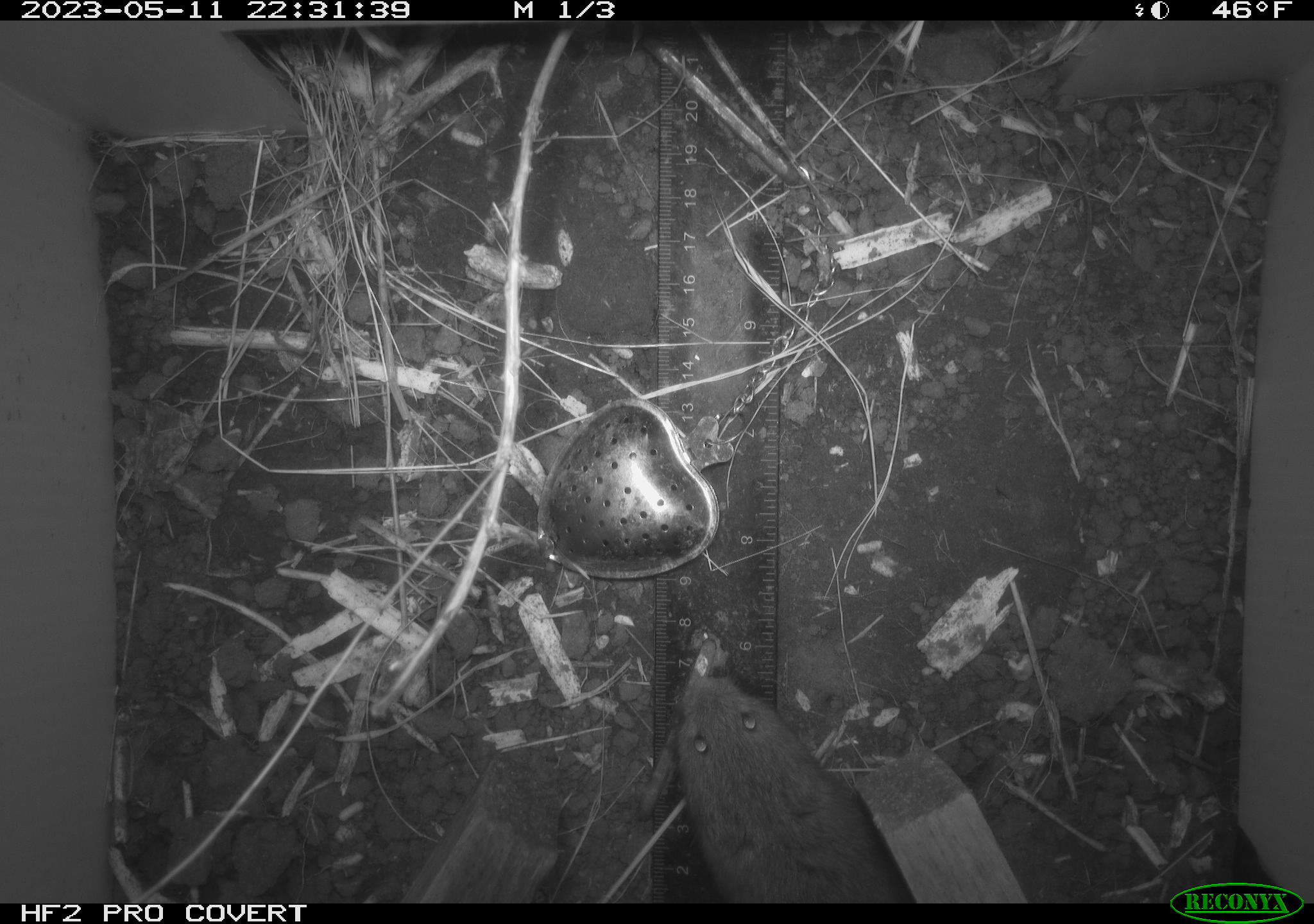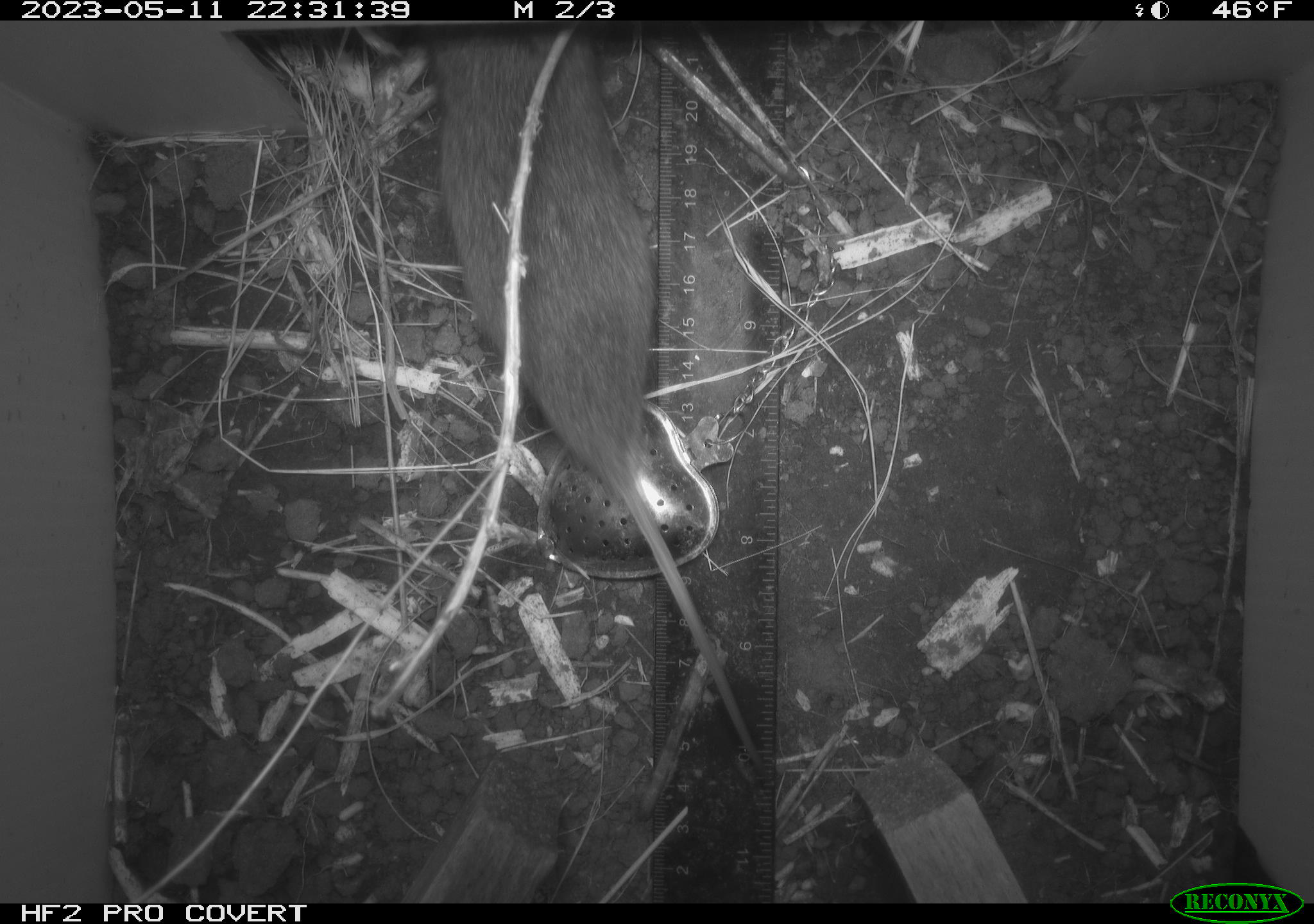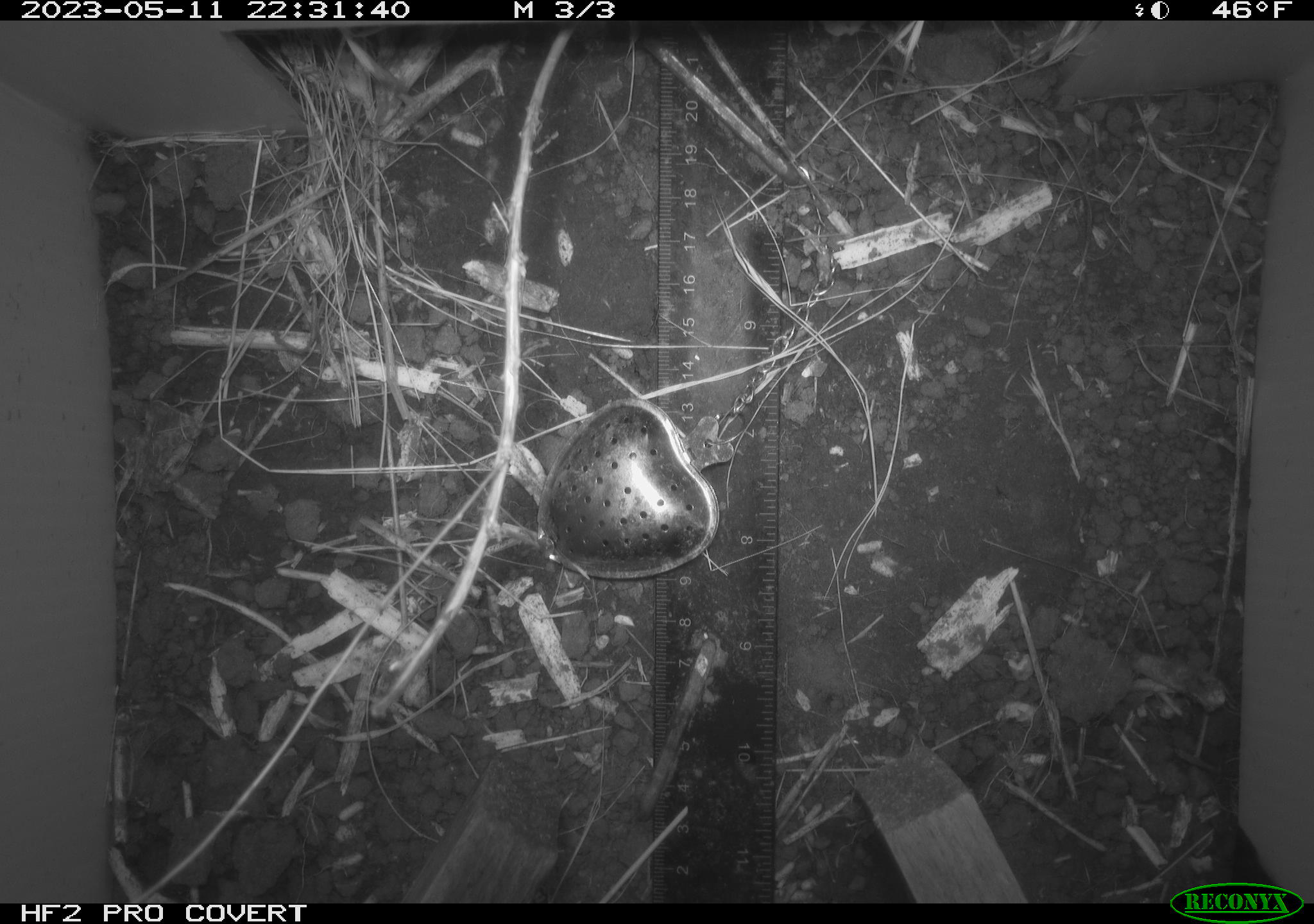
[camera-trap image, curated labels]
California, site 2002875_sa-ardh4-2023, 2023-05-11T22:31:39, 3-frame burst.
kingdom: Animalia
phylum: Chordata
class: Mammalia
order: Rodentia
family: Cricetidae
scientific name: Arvicolinae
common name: voles, lemmings, and muskrats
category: arvicolinae subfamily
Arvicolinae subfamily (voles, lemmings, and muskrats) (Arvicolinae).